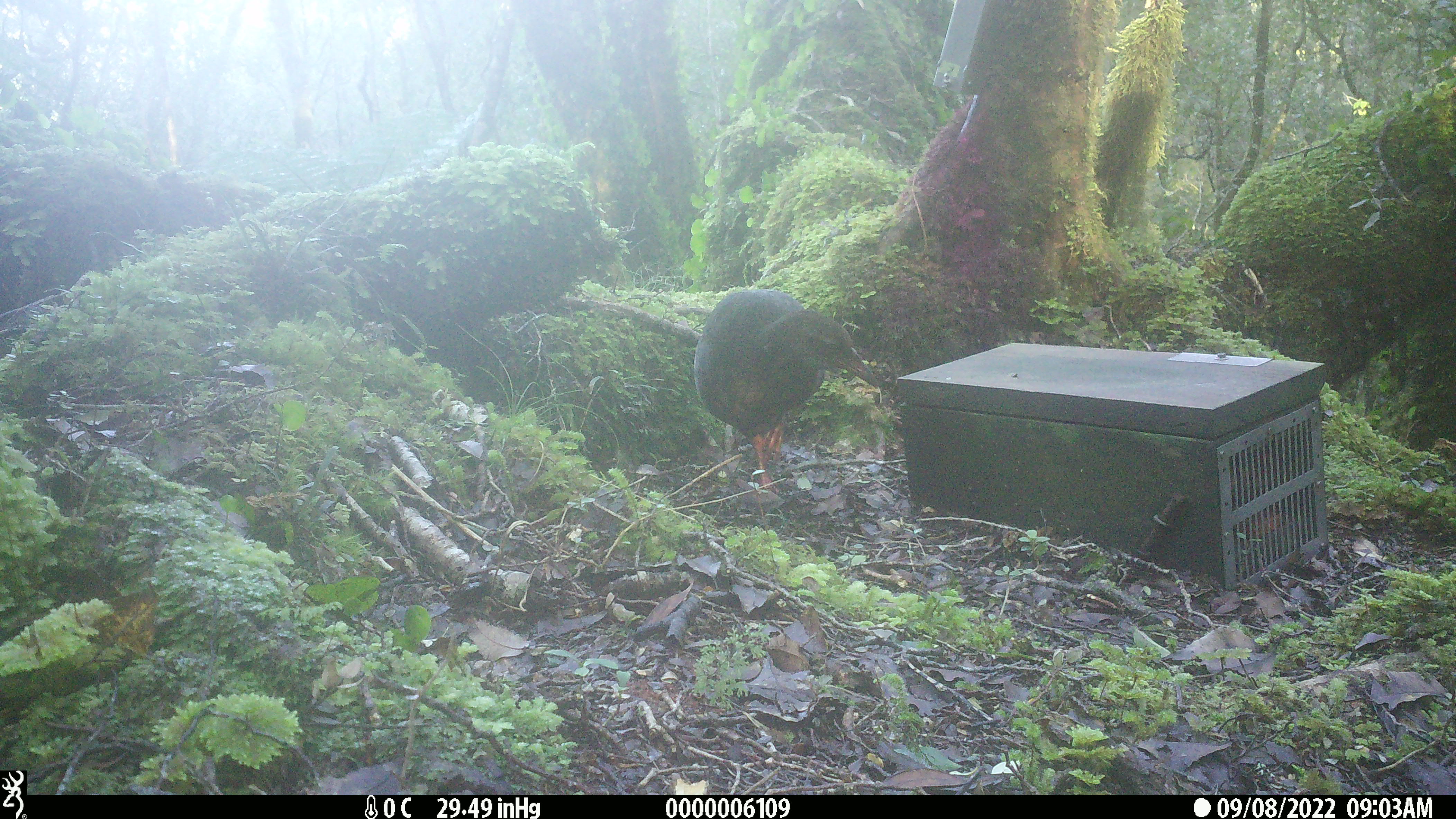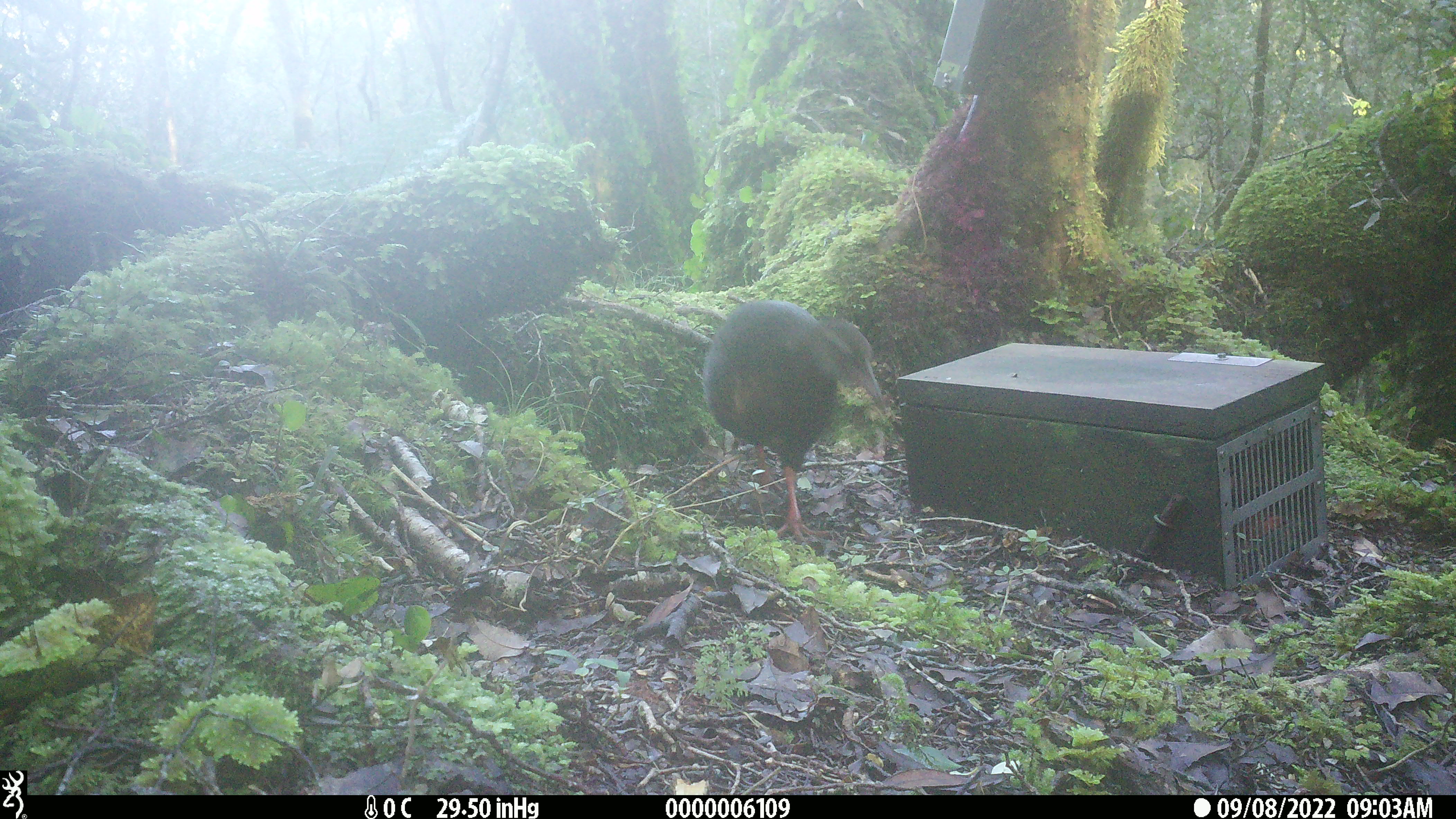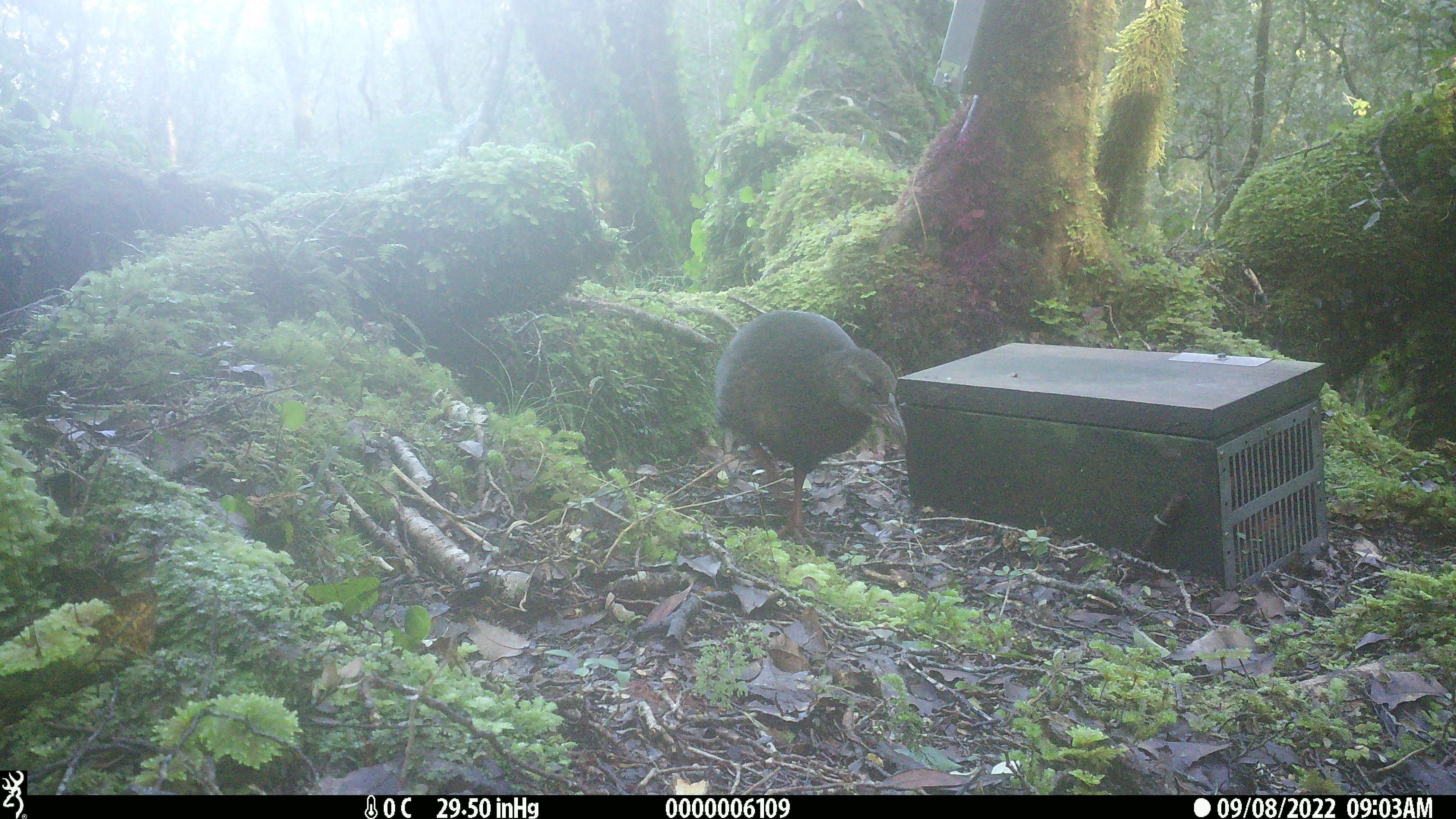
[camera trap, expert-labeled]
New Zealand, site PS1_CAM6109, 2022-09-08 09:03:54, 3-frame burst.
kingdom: Animalia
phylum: Chordata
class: Aves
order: Gruiformes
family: Rallidae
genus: Gallirallus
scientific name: Gallirallus australis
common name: weka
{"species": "weka (Gallirallus australis)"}